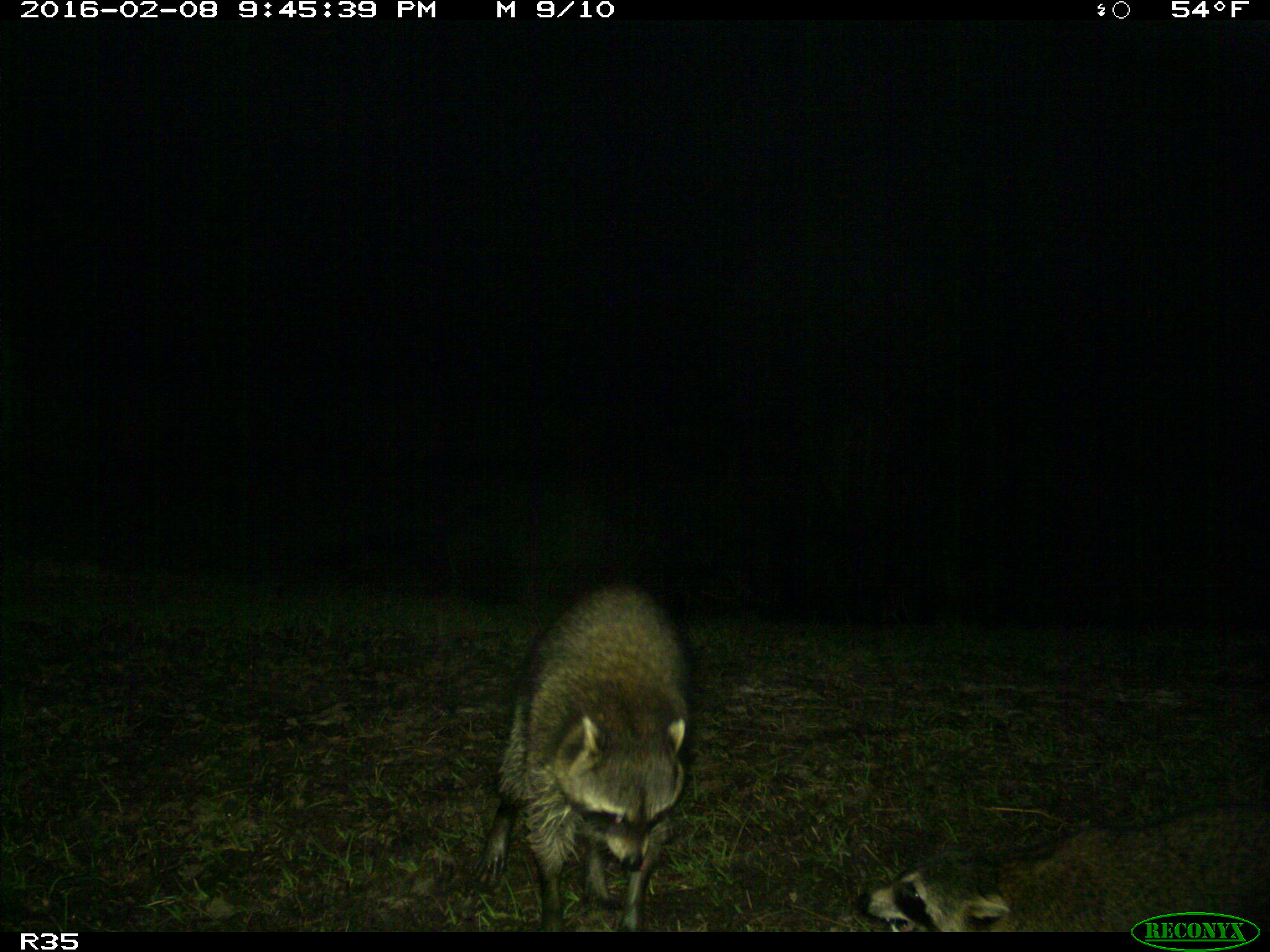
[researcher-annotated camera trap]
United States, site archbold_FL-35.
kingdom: Animalia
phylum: Chordata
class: Mammalia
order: Carnivora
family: Procyonidae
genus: Procyon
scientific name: Procyon lotor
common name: common raccoon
Procyon lotor (common raccoon).